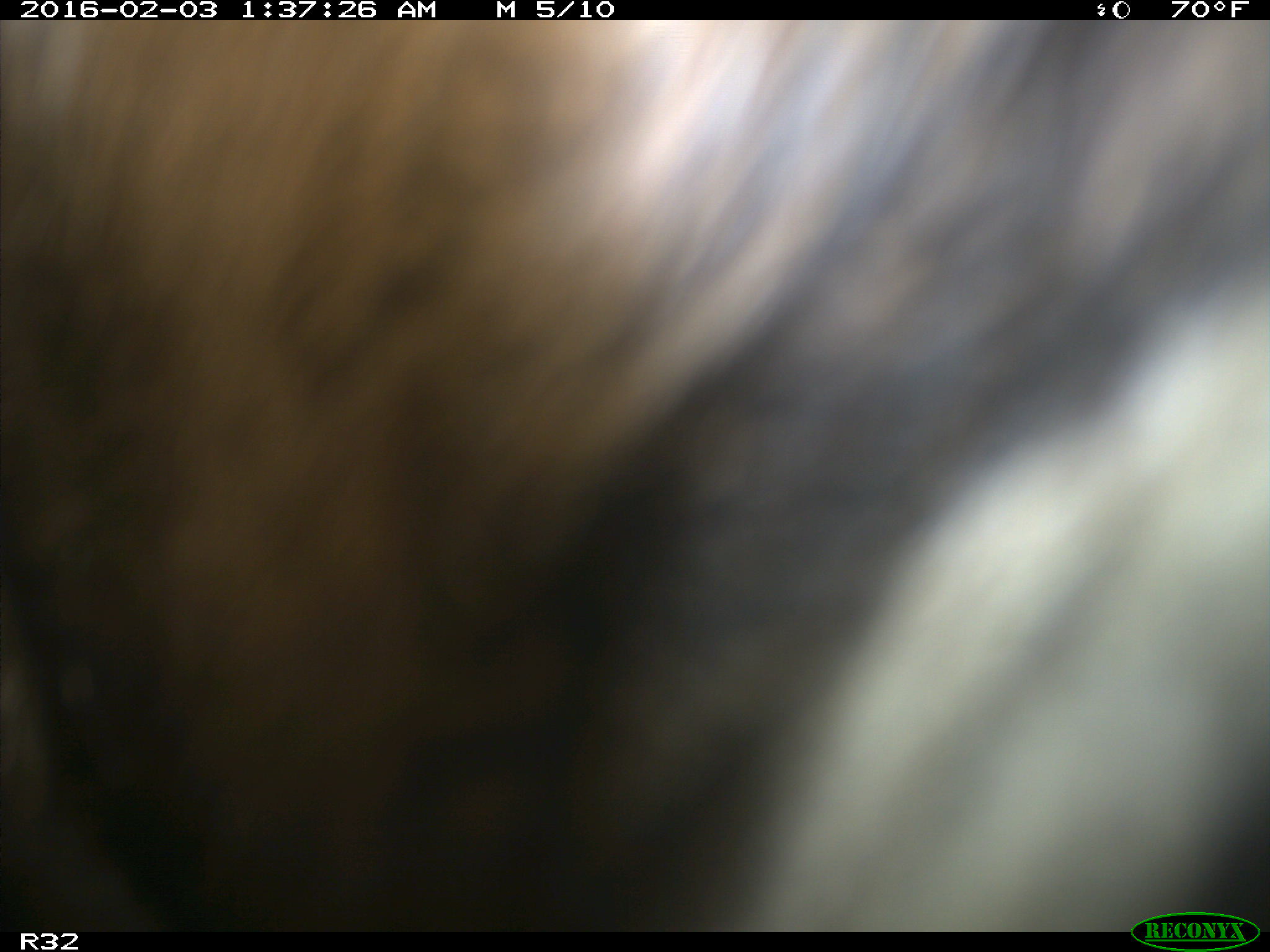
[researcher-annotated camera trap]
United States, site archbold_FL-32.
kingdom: Animalia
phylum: Chordata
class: Mammalia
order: Artiodactyla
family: Bovidae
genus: Bos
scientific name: Bos taurus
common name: domestic cow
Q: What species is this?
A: Bos taurus (domestic cow).